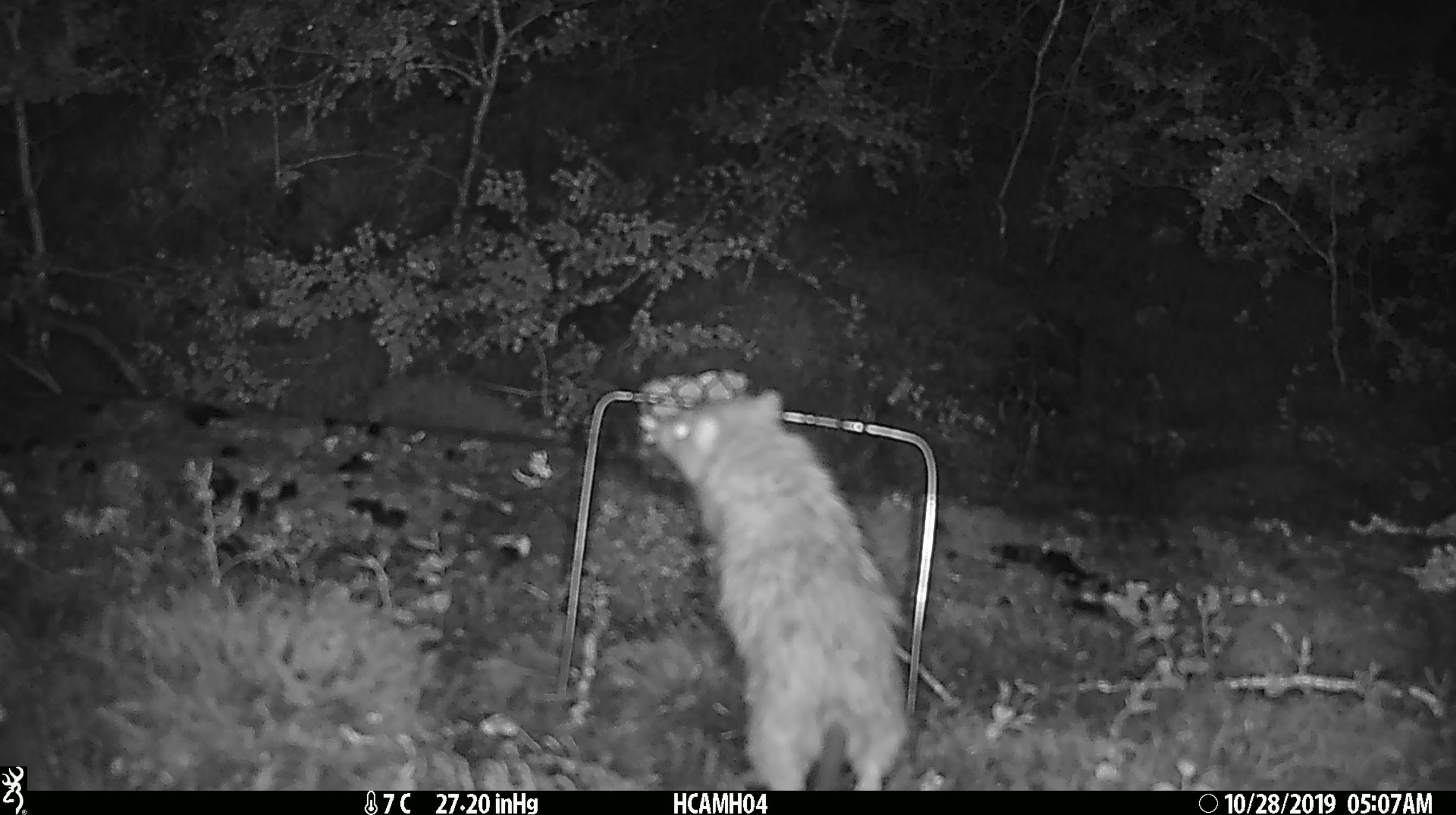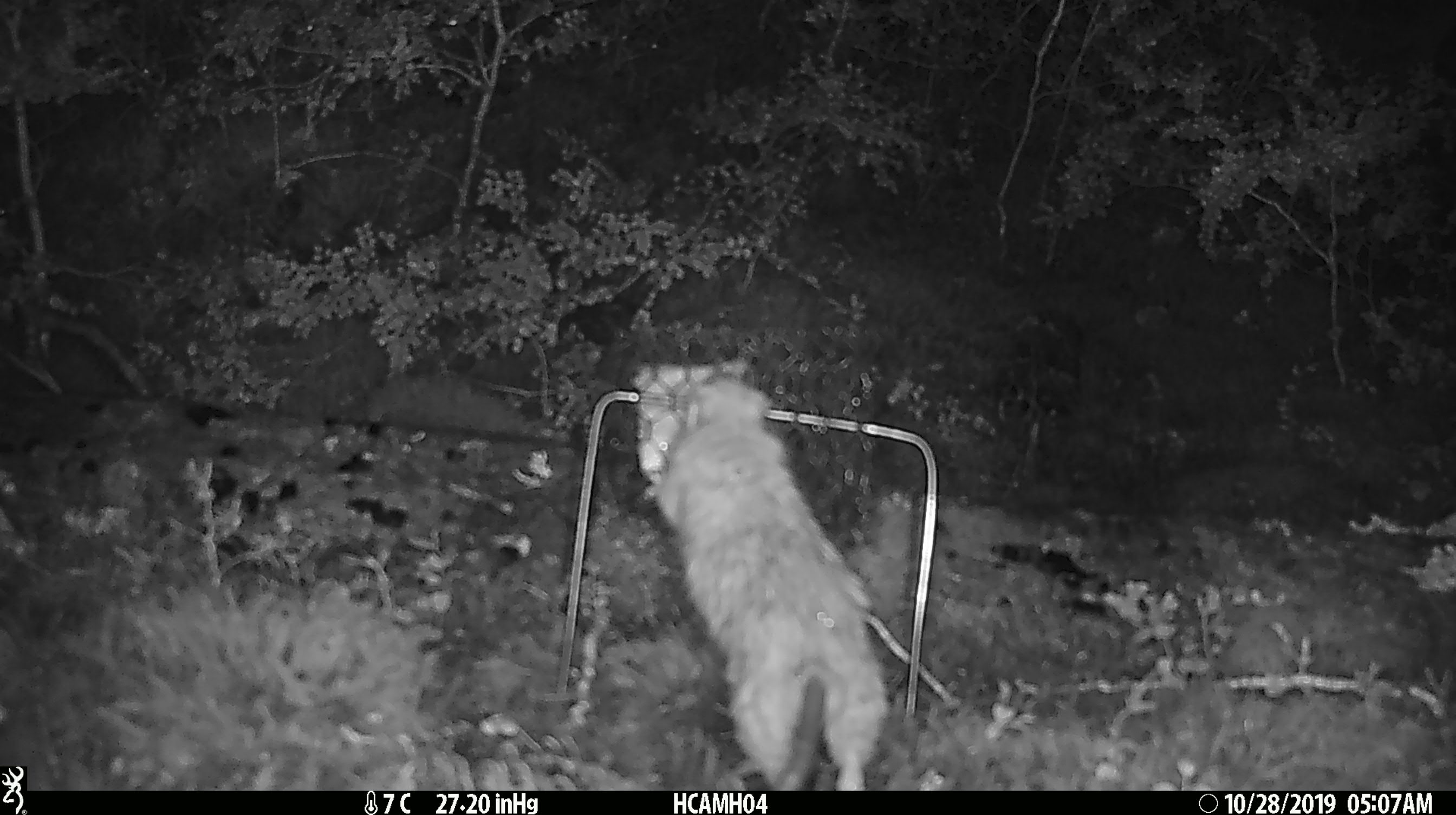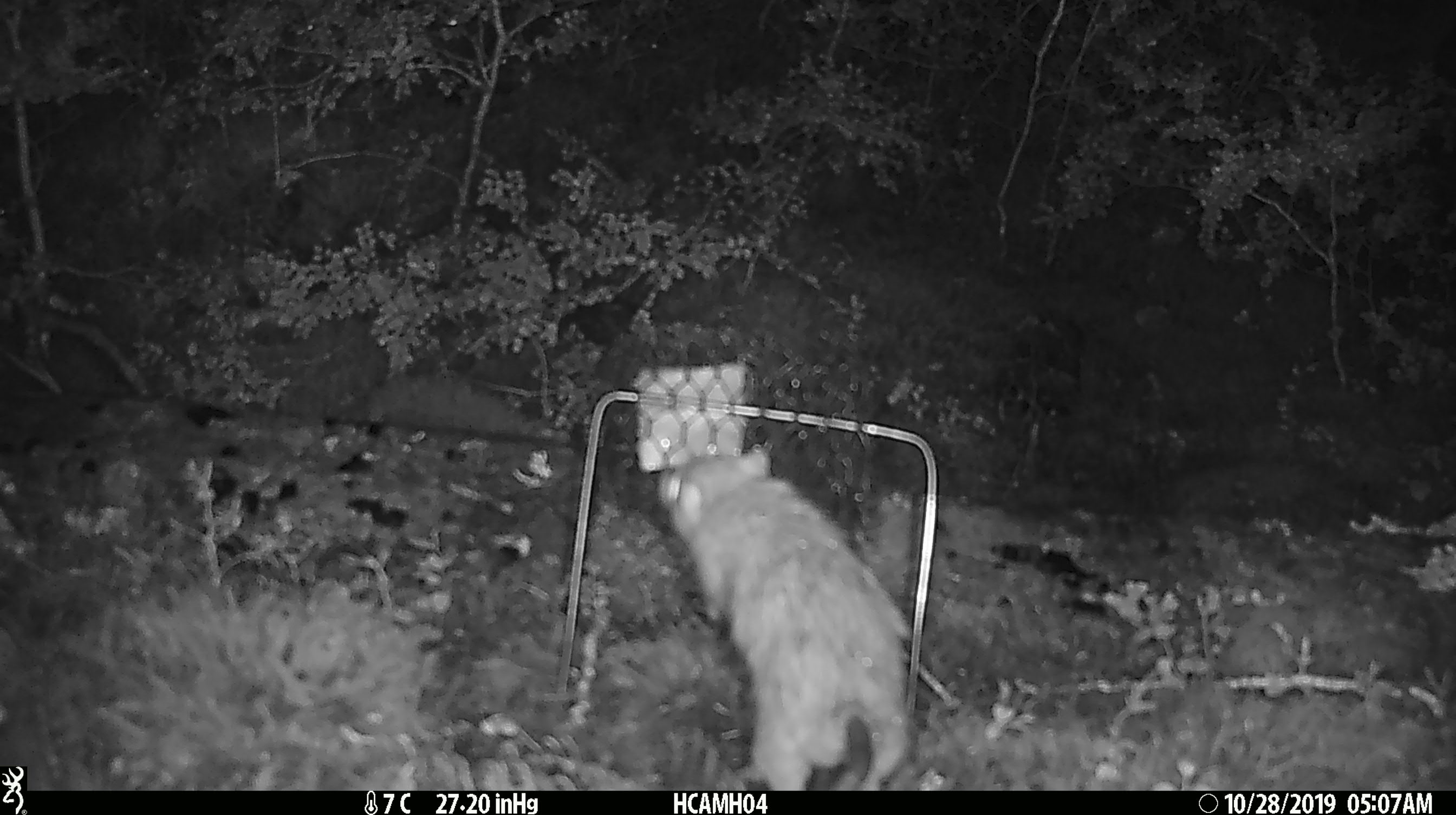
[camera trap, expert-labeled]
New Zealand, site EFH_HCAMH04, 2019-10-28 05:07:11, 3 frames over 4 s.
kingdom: Animalia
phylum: Chordata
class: Mammalia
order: Rodentia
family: Muridae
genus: Rattus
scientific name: Rattus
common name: rat